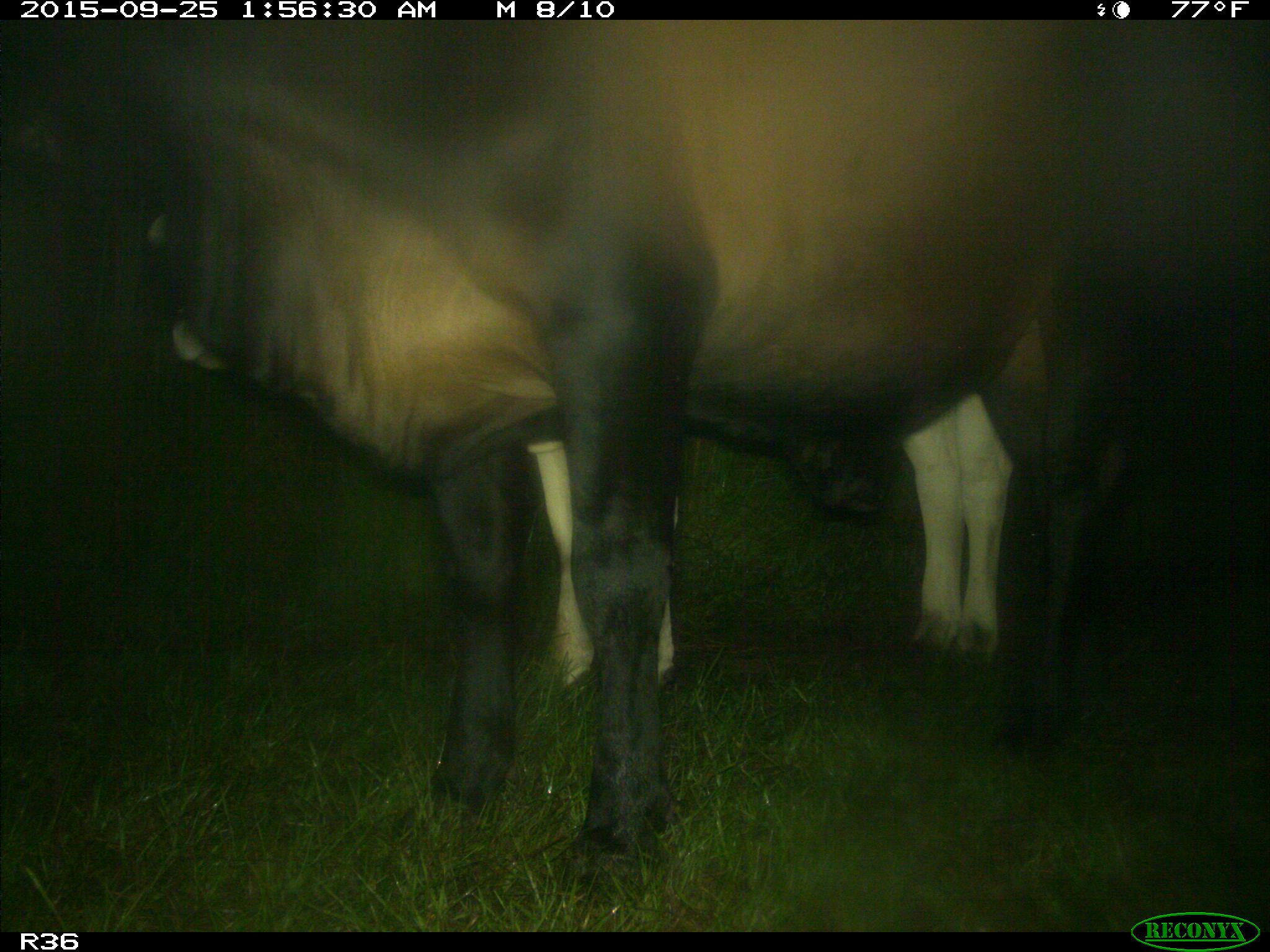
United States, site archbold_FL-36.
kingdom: Animalia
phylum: Chordata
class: Mammalia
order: Artiodactyla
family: Bovidae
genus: Bos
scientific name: Bos taurus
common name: domestic cow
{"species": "Bos taurus (domestic cow)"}